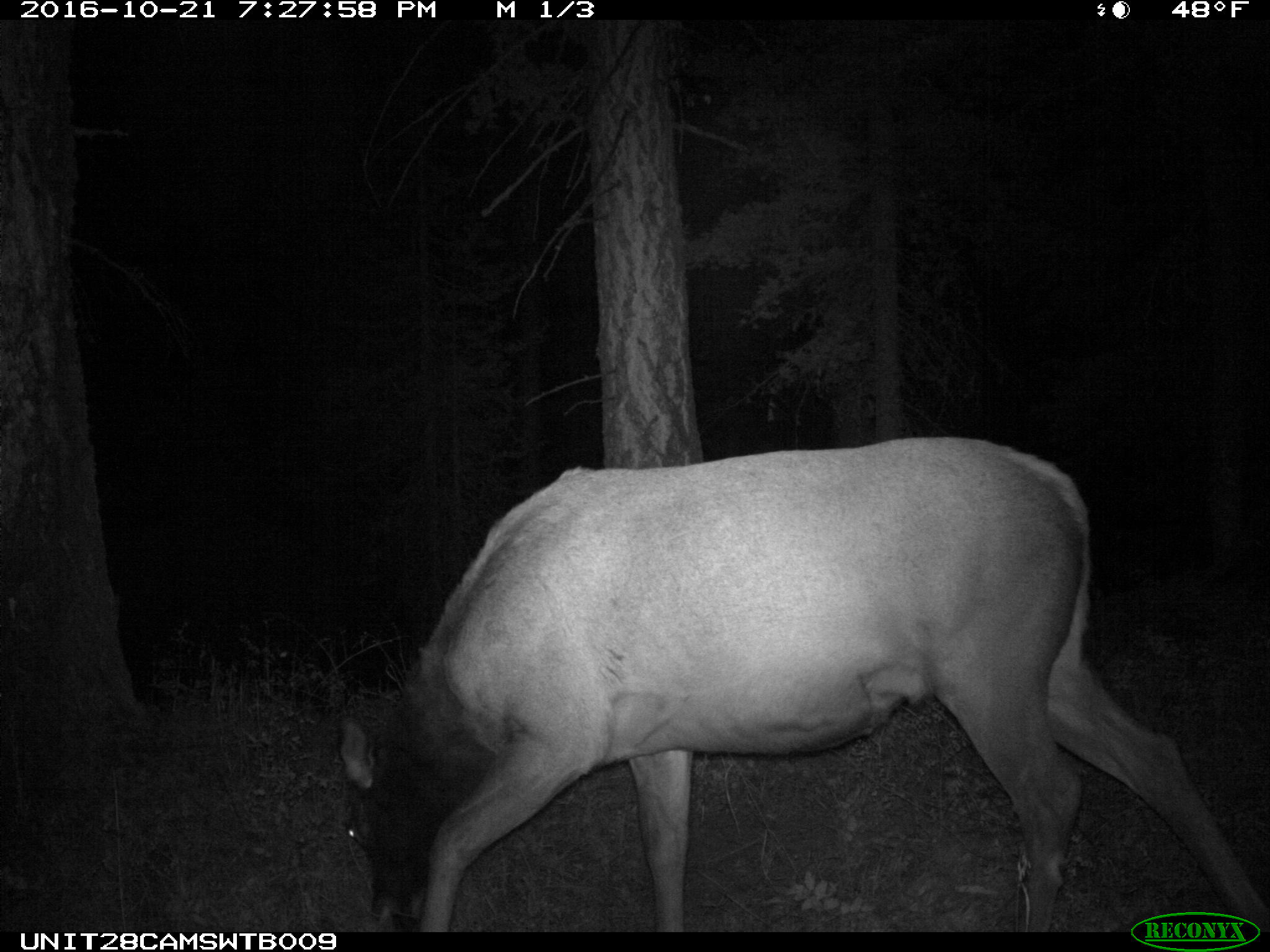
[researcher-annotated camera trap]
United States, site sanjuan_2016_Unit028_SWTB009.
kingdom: Animalia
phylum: Chordata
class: Mammalia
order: Artiodactyla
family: Cervidae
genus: Cervus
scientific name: Cervus elaphus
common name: red deer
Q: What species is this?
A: Cervus elaphus (red deer).